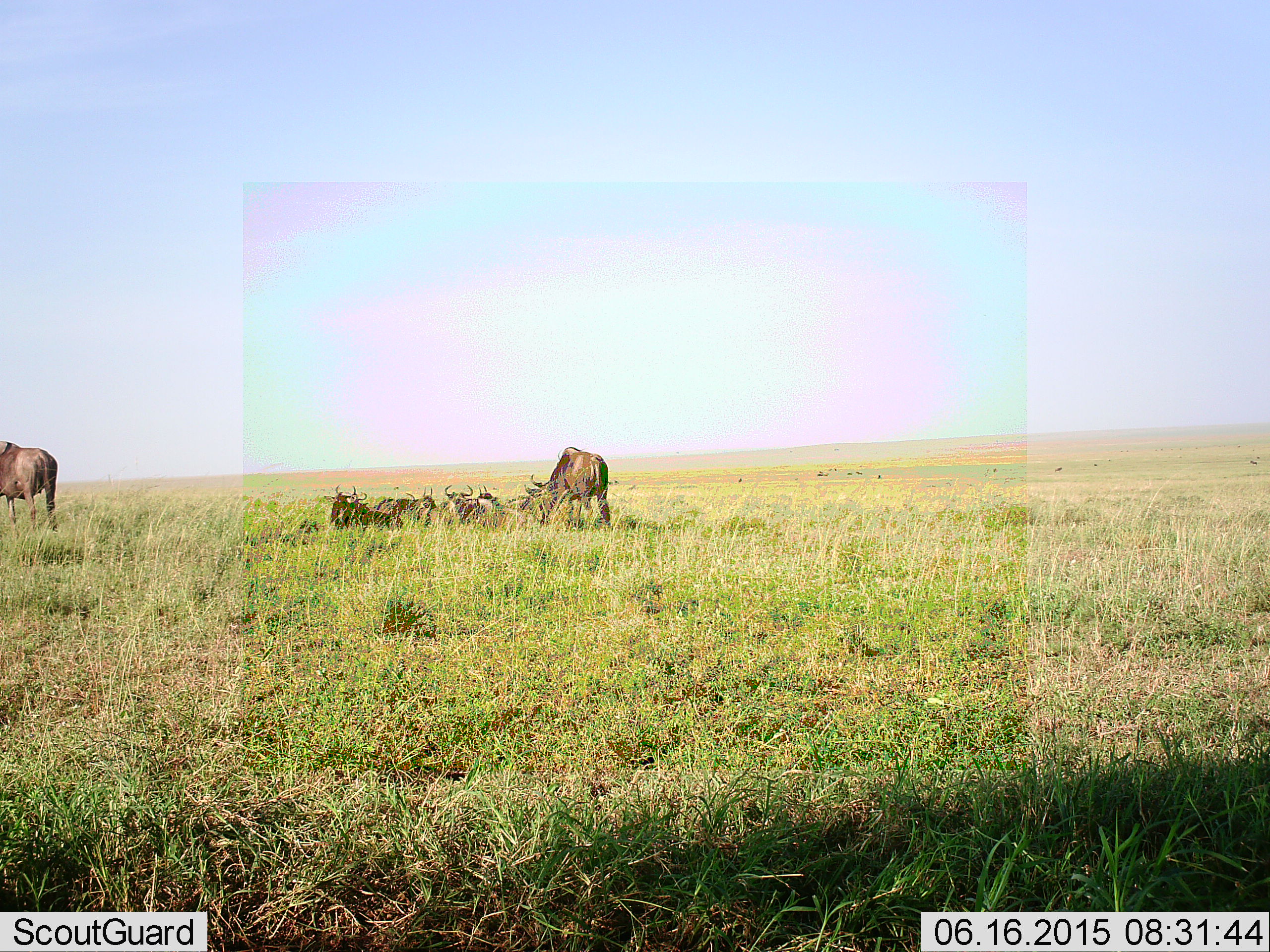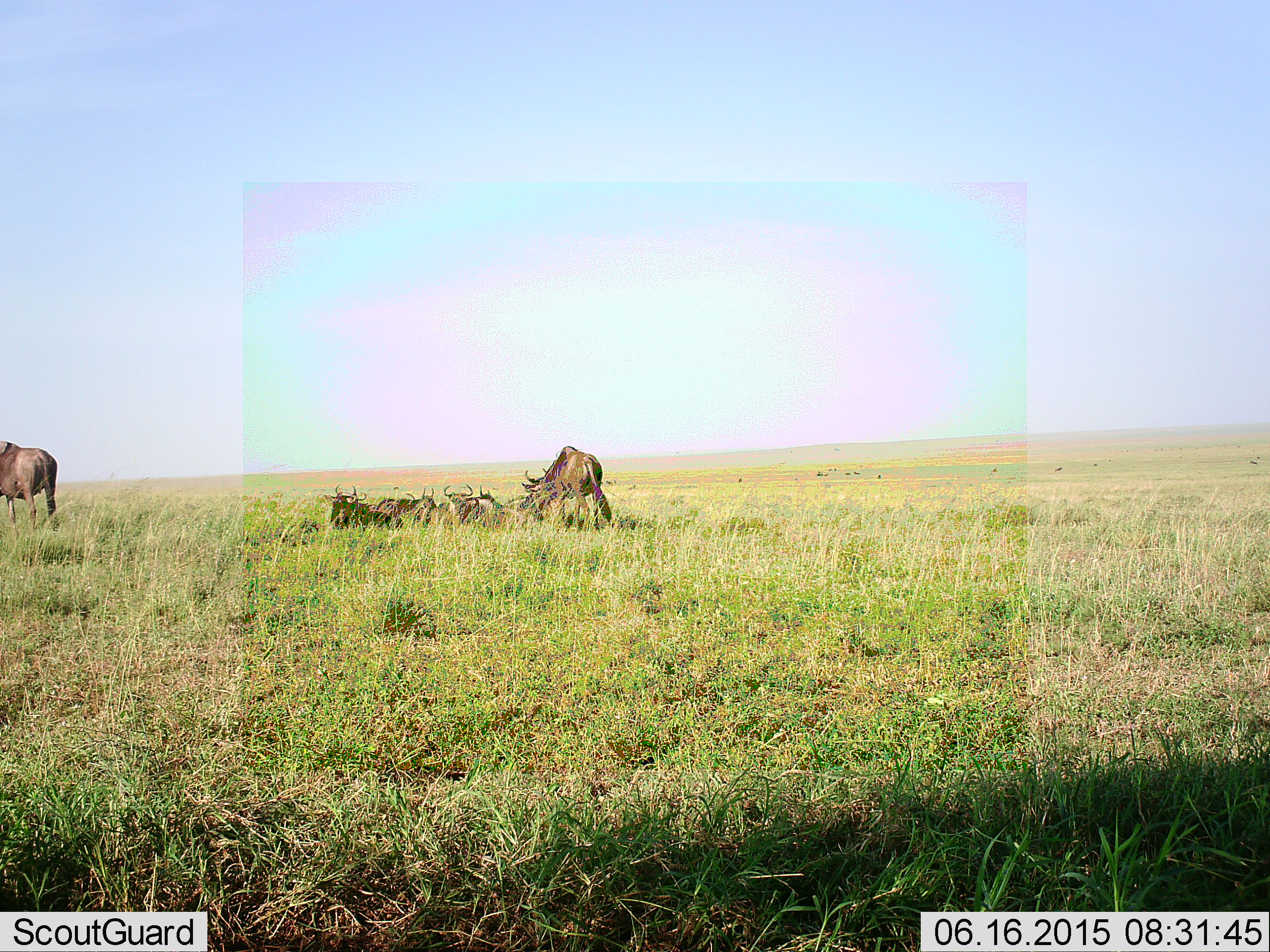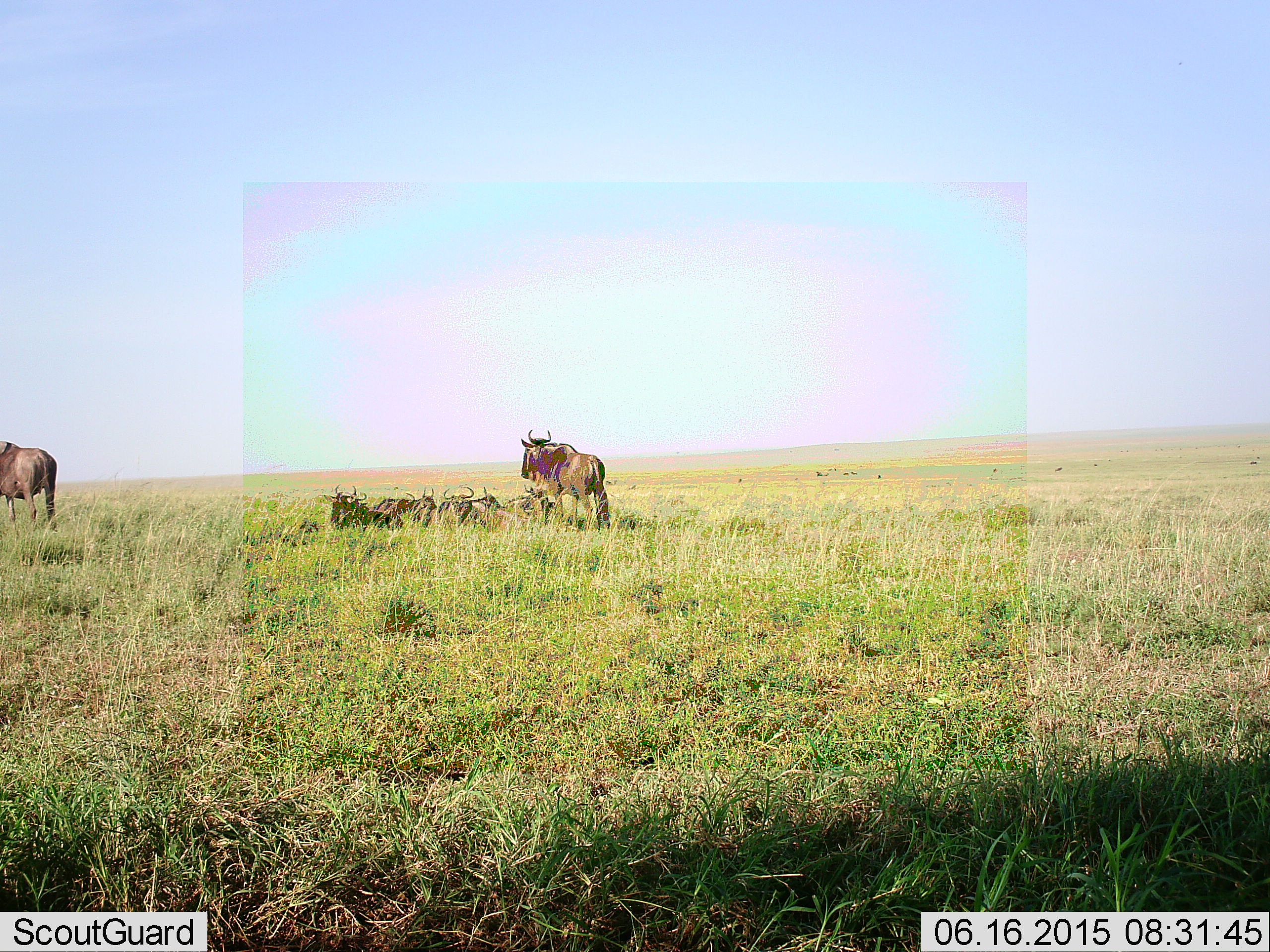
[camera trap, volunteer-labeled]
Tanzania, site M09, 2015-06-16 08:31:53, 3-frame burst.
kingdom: Animalia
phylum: Chordata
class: Mammalia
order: Artiodactyla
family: Bovidae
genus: Connochaetes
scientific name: Connochaetes taurinus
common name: blue wildebeest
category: wildebeest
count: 7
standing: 80%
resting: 100%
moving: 0%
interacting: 10%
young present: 0%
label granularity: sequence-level